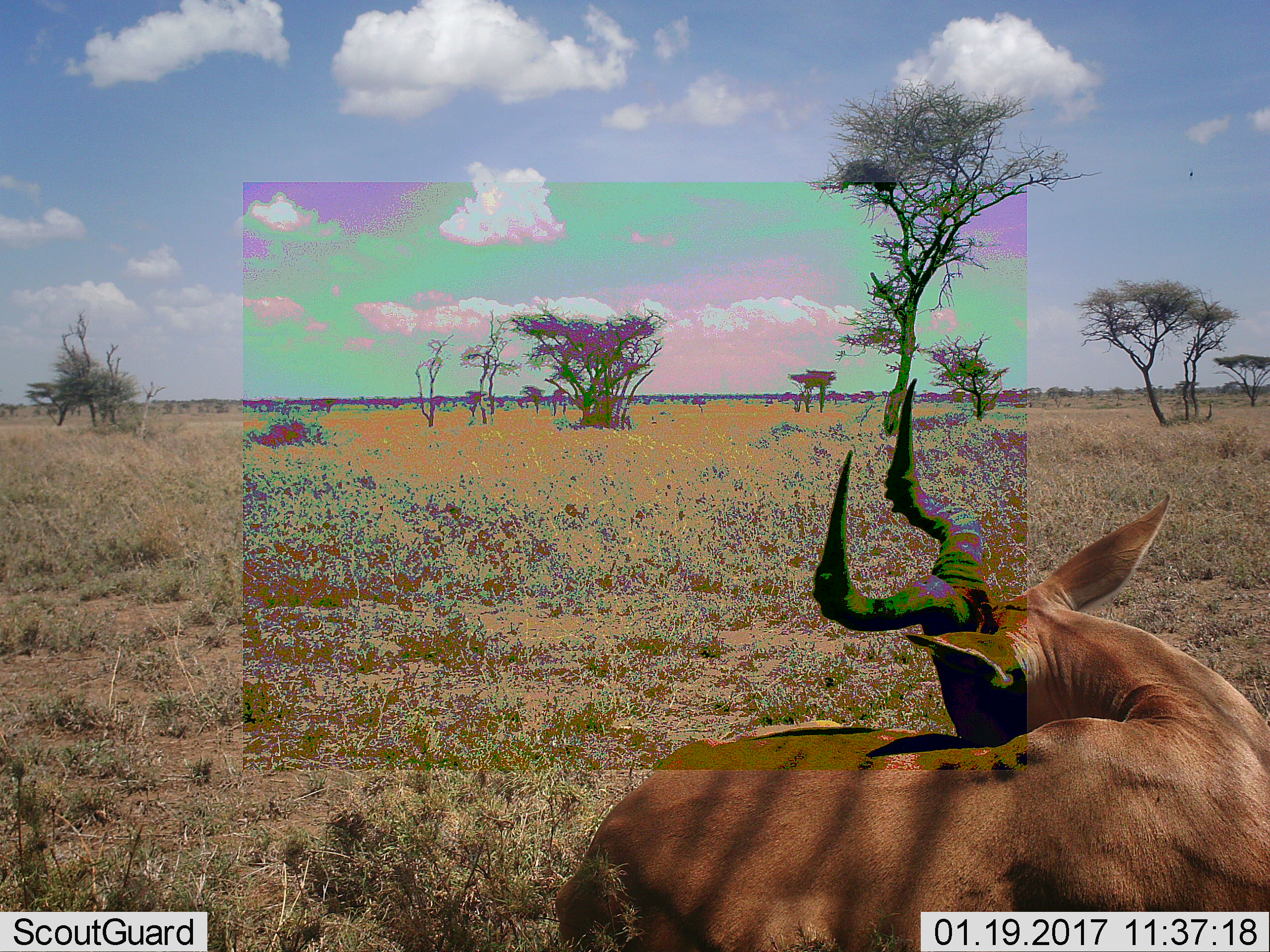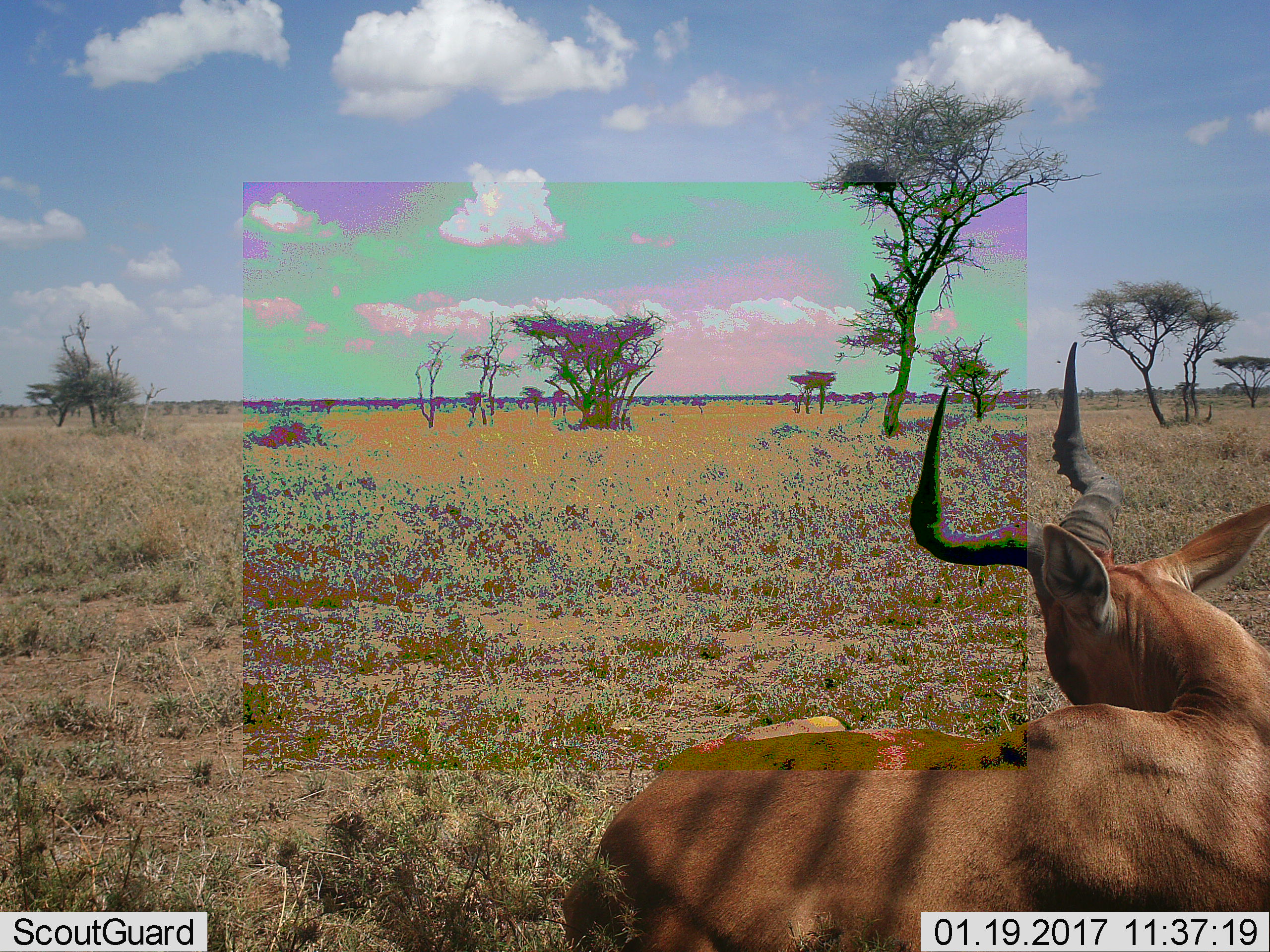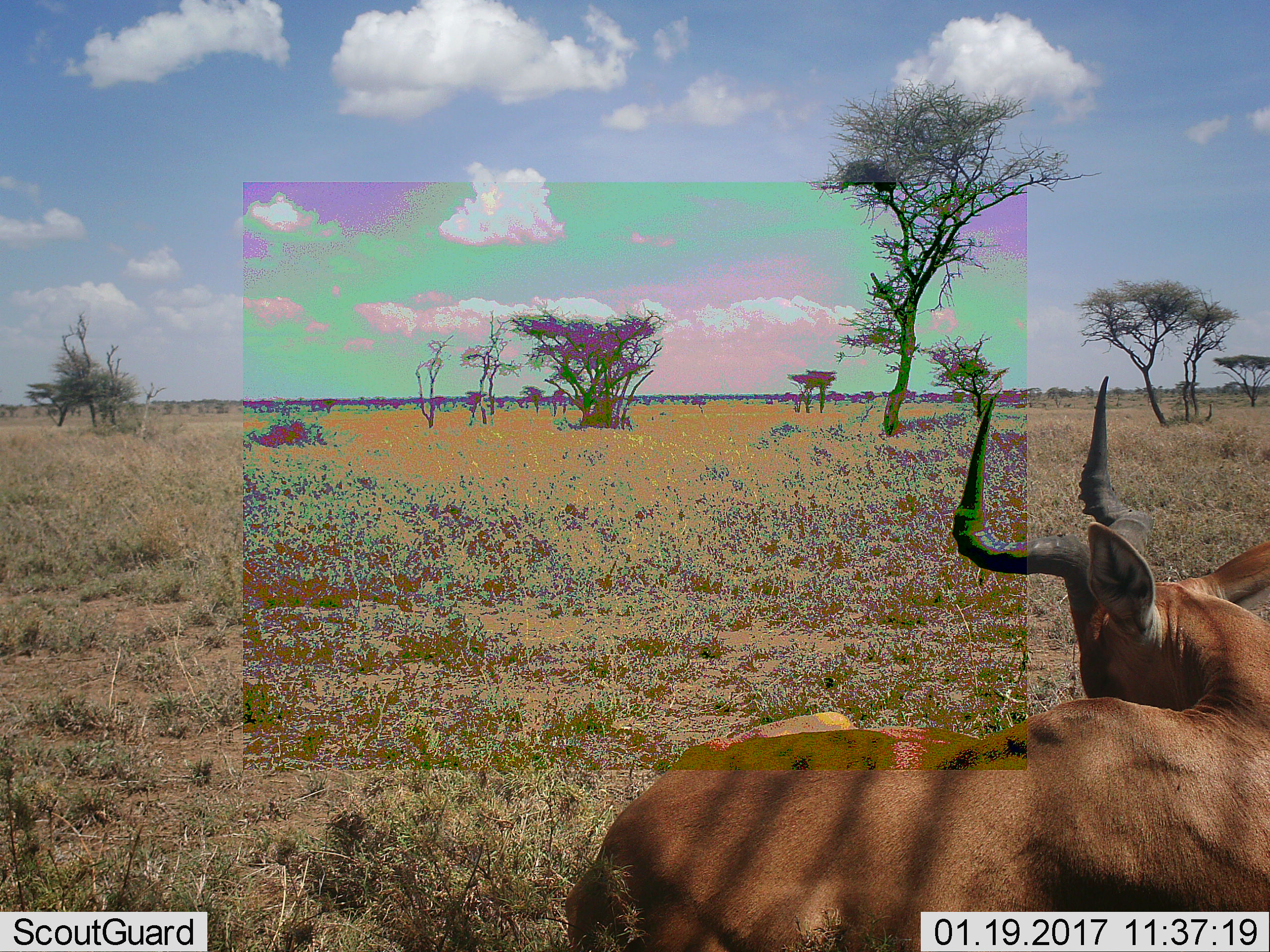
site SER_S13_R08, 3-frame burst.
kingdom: Animalia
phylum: Chordata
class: Mammalia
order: Artiodactyla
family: Bovidae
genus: Alcelaphus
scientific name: Alcelaphus buselaphus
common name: hartebeest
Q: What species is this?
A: Hartebeest (Alcelaphus buselaphus).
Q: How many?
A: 1.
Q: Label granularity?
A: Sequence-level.